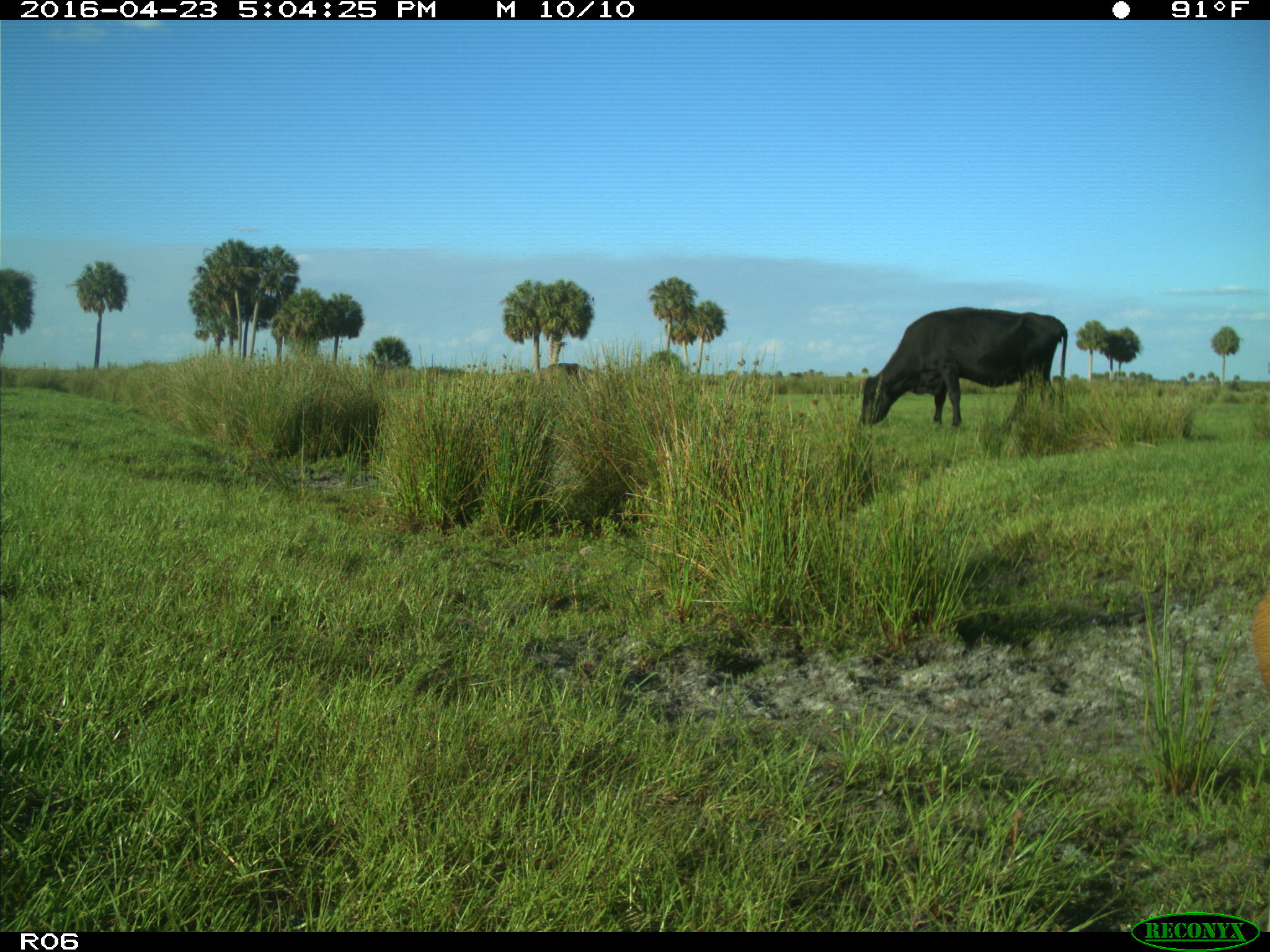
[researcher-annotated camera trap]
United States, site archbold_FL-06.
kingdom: Animalia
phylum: Chordata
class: Mammalia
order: Artiodactyla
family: Bovidae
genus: Bos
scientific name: Bos taurus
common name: domestic cow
Bos taurus (domestic cow).